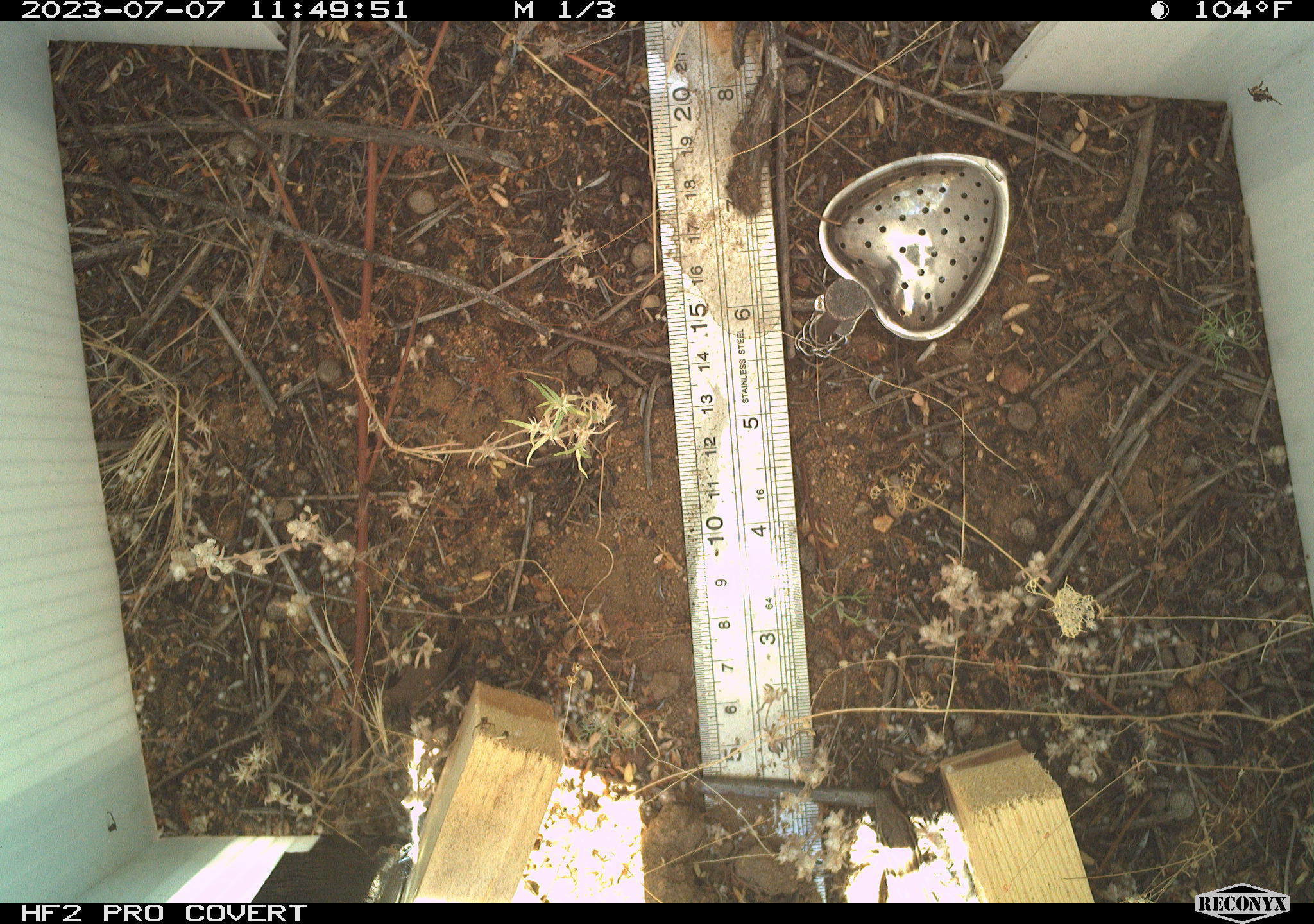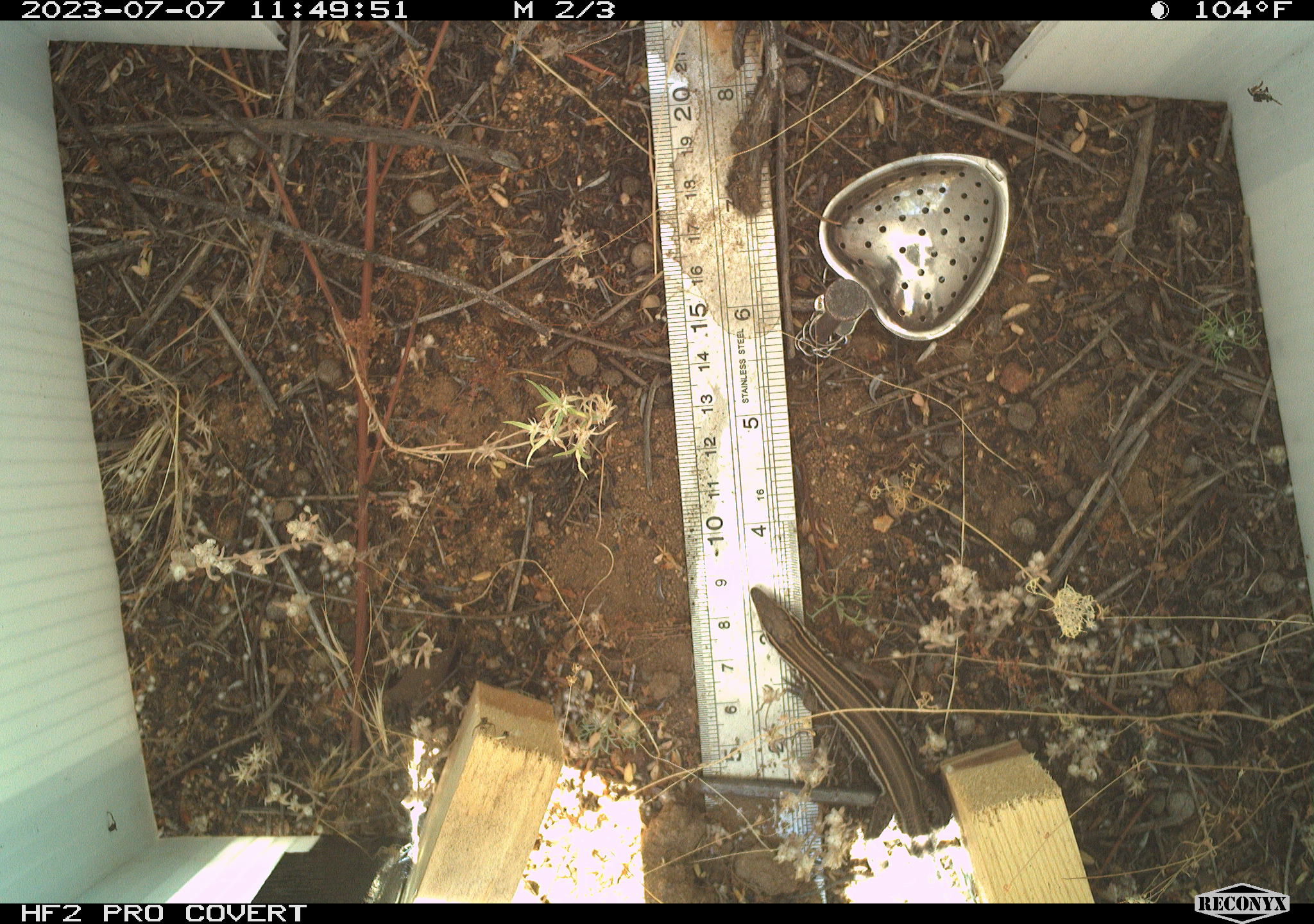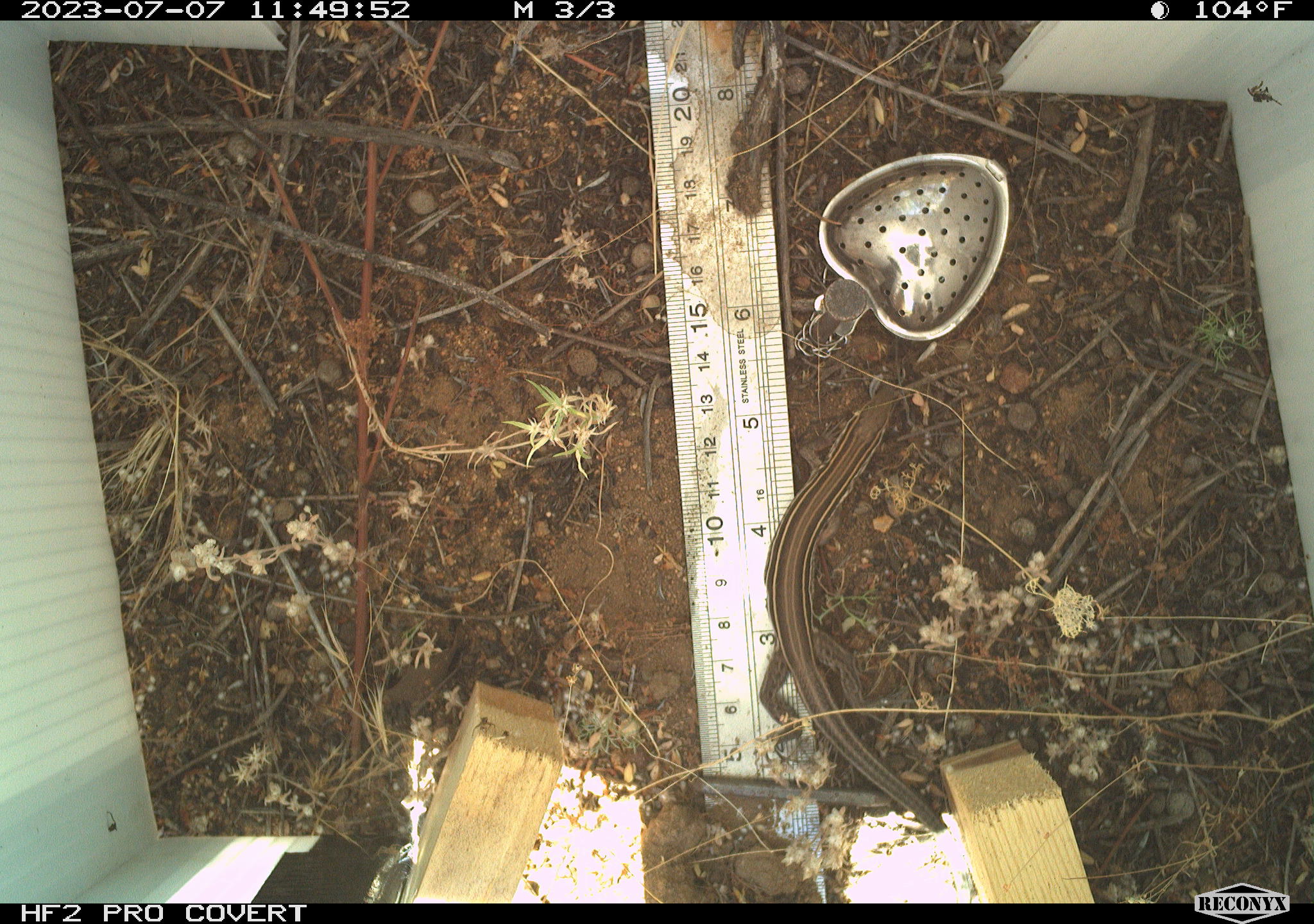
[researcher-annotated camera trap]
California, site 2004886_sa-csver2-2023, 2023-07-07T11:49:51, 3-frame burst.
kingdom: Animalia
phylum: Chordata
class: Reptilia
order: Squamata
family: Teiidae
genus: Aspidoscelis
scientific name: Aspidoscelis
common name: whiptail lizards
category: aspidoscelis species